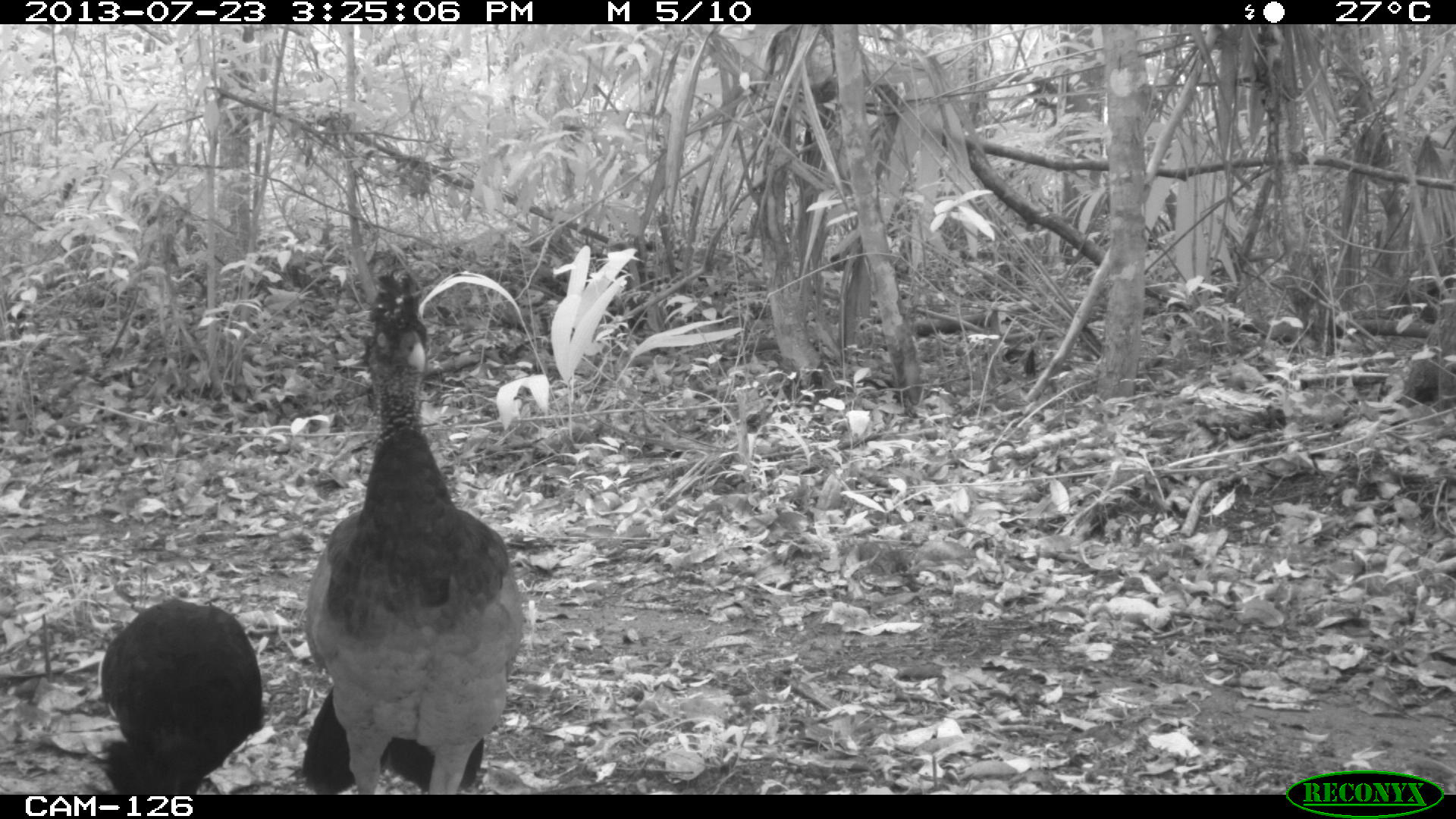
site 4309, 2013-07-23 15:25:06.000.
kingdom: Animalia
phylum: Chordata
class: Aves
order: Galliformes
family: Cracidae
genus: Crax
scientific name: Crax rubra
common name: great curassow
Crax rubra (great curassow), count 2.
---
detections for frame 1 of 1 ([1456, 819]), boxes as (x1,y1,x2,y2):
crax rubra: (293,267,525,791); (92,595,265,794)